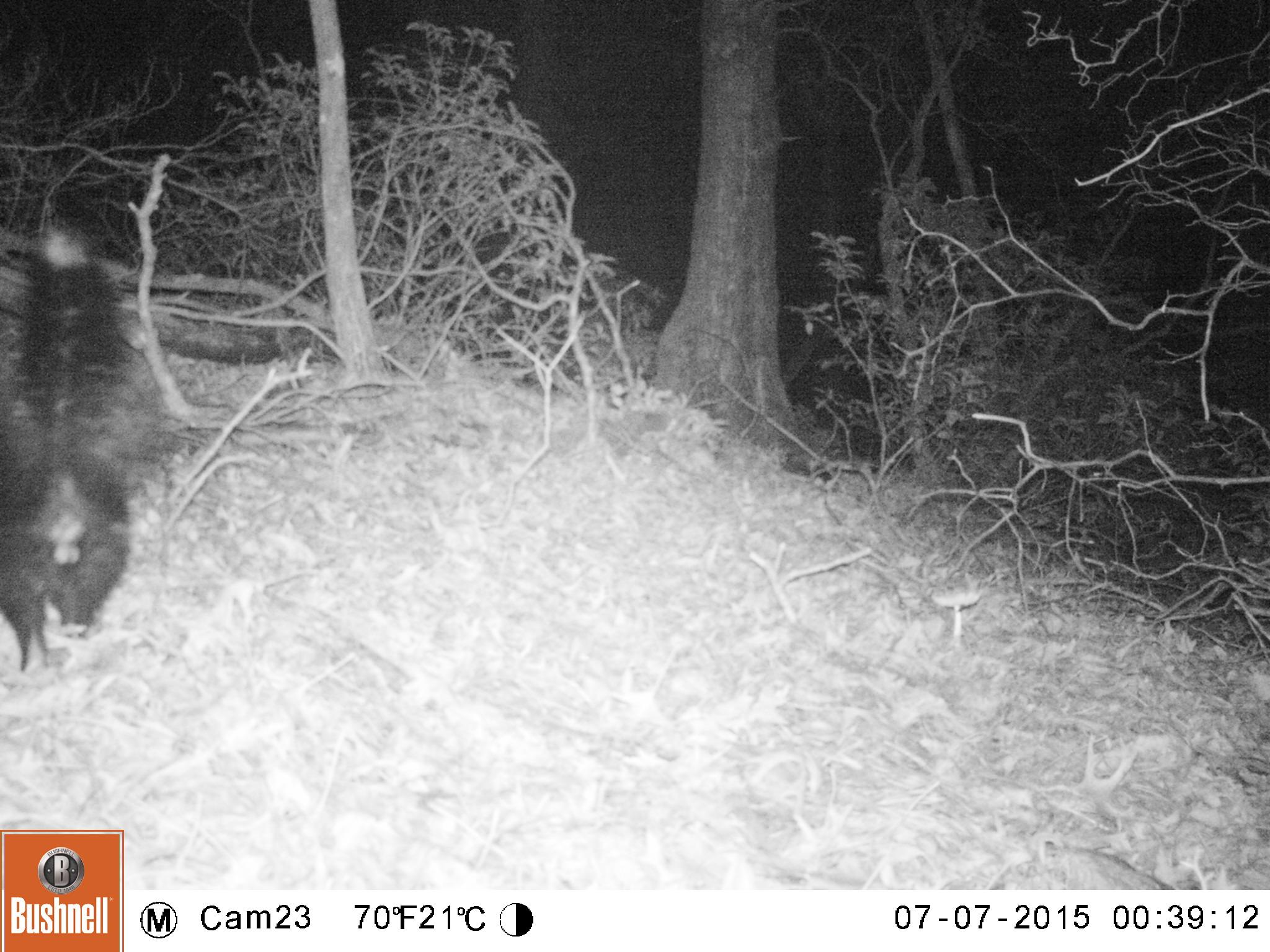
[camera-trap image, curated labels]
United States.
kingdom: Animalia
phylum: Chordata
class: Mammalia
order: Carnivora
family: Mephitidae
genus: Mephitis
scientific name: Mephitis mephitis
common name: striped skunk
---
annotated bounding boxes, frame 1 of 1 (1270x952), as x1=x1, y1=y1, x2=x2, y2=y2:
Striped Skunk: x1=0, y1=209, x2=178, y2=674